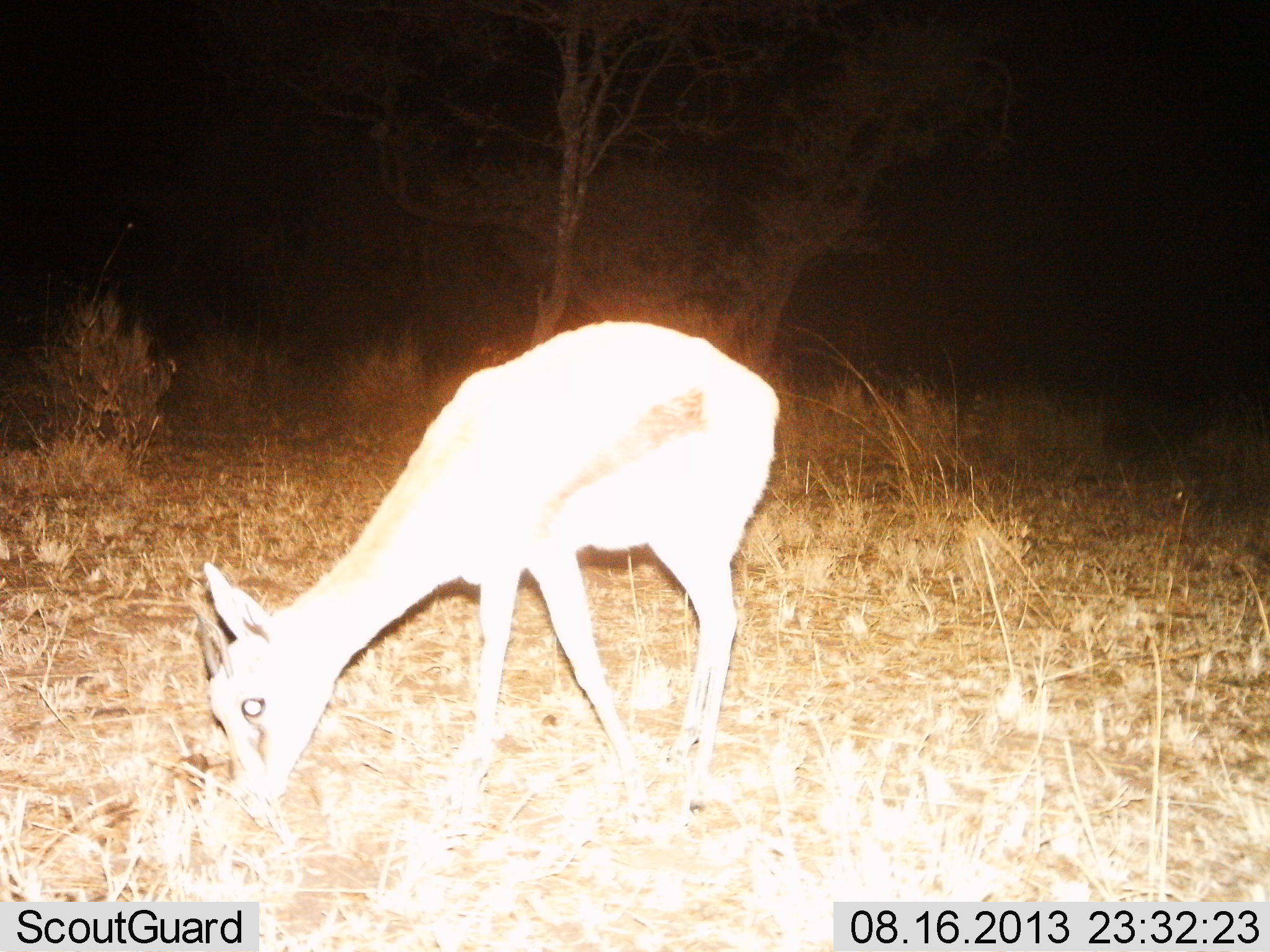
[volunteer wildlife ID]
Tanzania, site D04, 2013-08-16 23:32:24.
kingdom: Animalia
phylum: Chordata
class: Mammalia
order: Artiodactyla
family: Bovidae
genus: Eudorcas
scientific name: Eudorcas thomsonii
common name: thomson's gazelle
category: gazellethomsons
Gazellethomsons (thomson's gazelle) (Eudorcas thomsonii), count 1. Behavior (volunteer vote fractions): standing 20%, resting 0%, moving 0%, interacting 0%. Young present (vote fraction): 0%. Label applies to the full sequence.